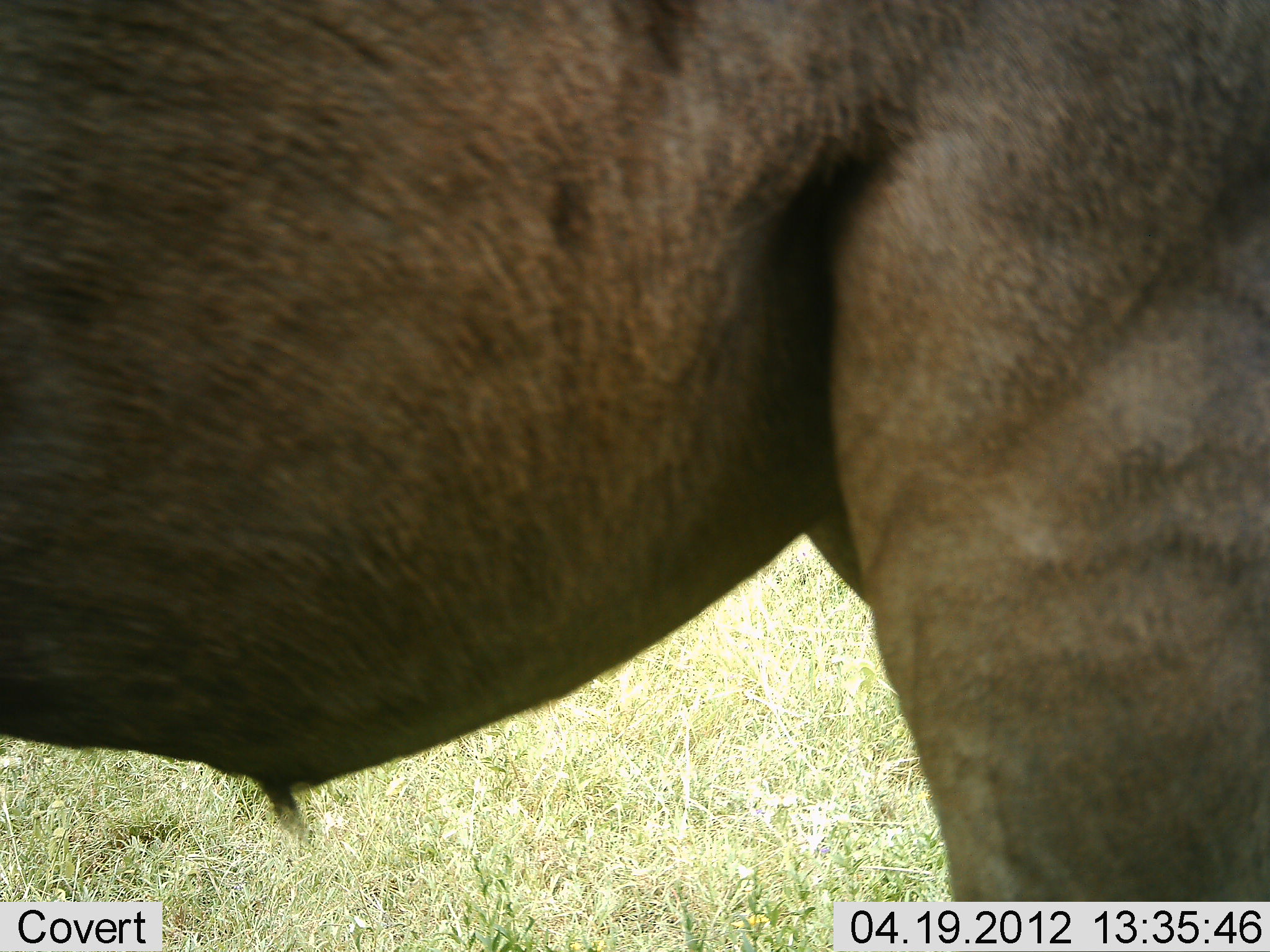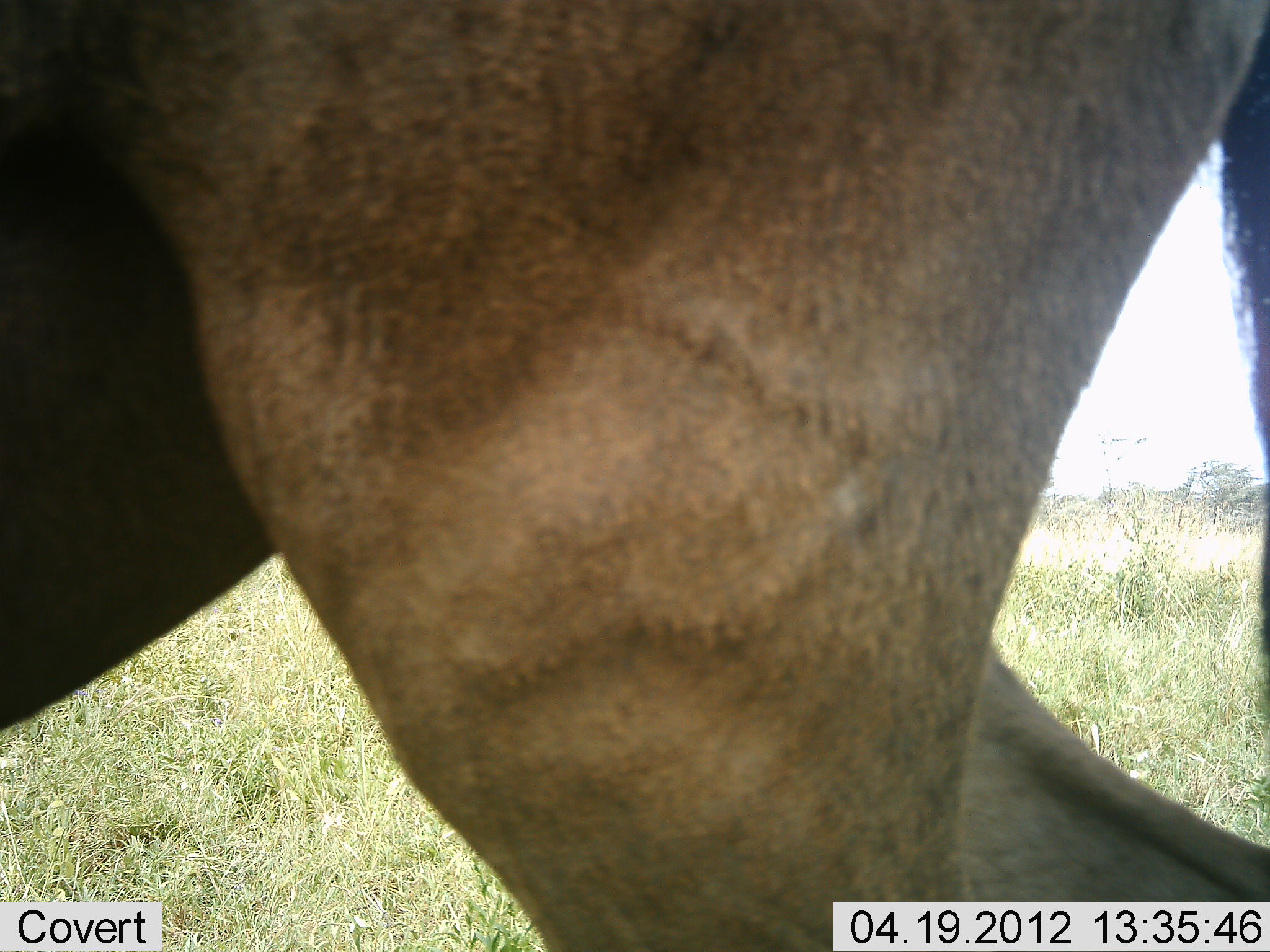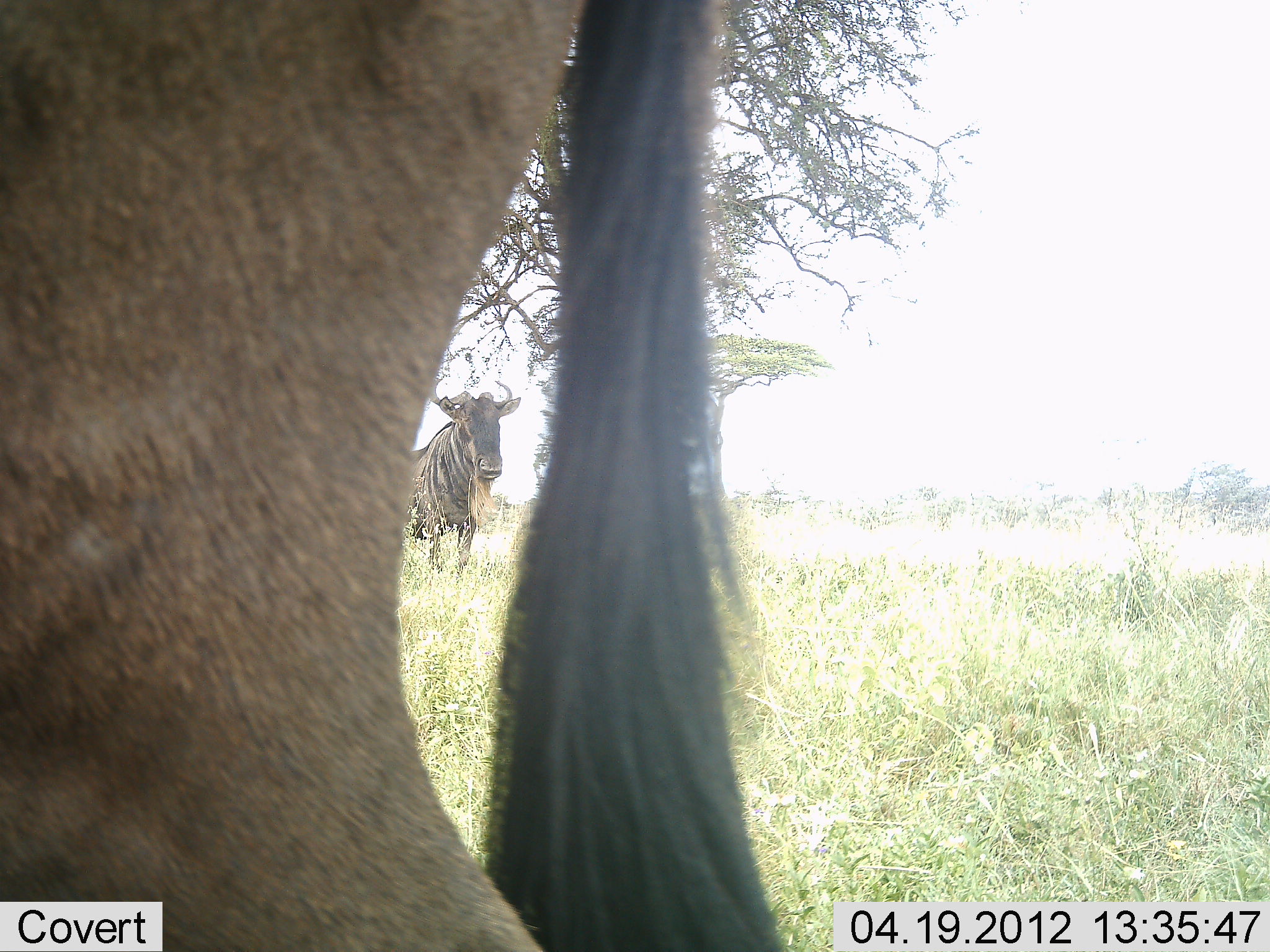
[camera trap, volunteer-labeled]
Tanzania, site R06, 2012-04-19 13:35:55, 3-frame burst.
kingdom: Animalia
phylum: Chordata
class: Mammalia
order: Artiodactyla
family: Bovidae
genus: Connochaetes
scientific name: Connochaetes taurinus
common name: blue wildebeest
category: wildebeest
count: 2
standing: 54%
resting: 0%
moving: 92%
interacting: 0%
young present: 0%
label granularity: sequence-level